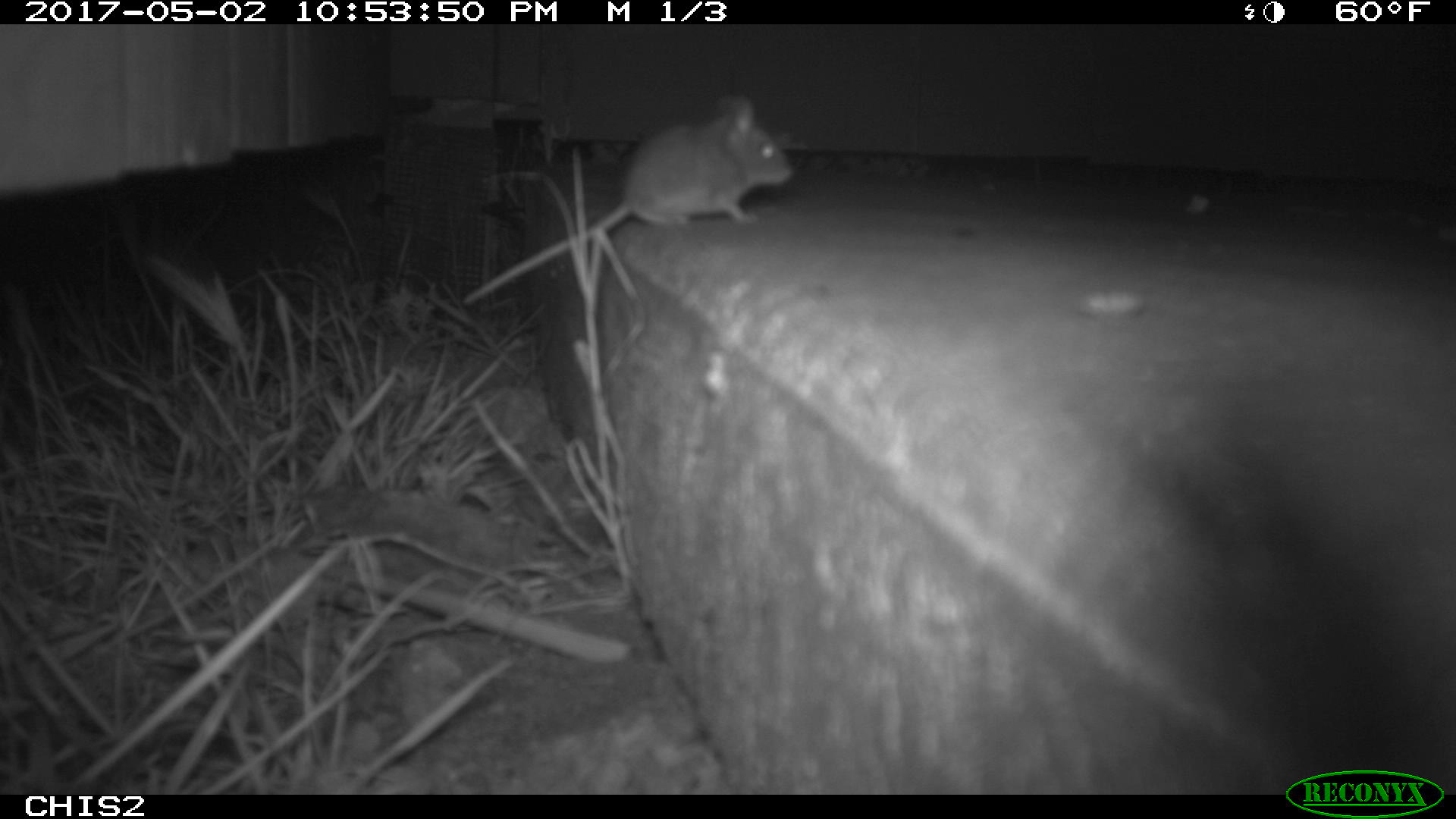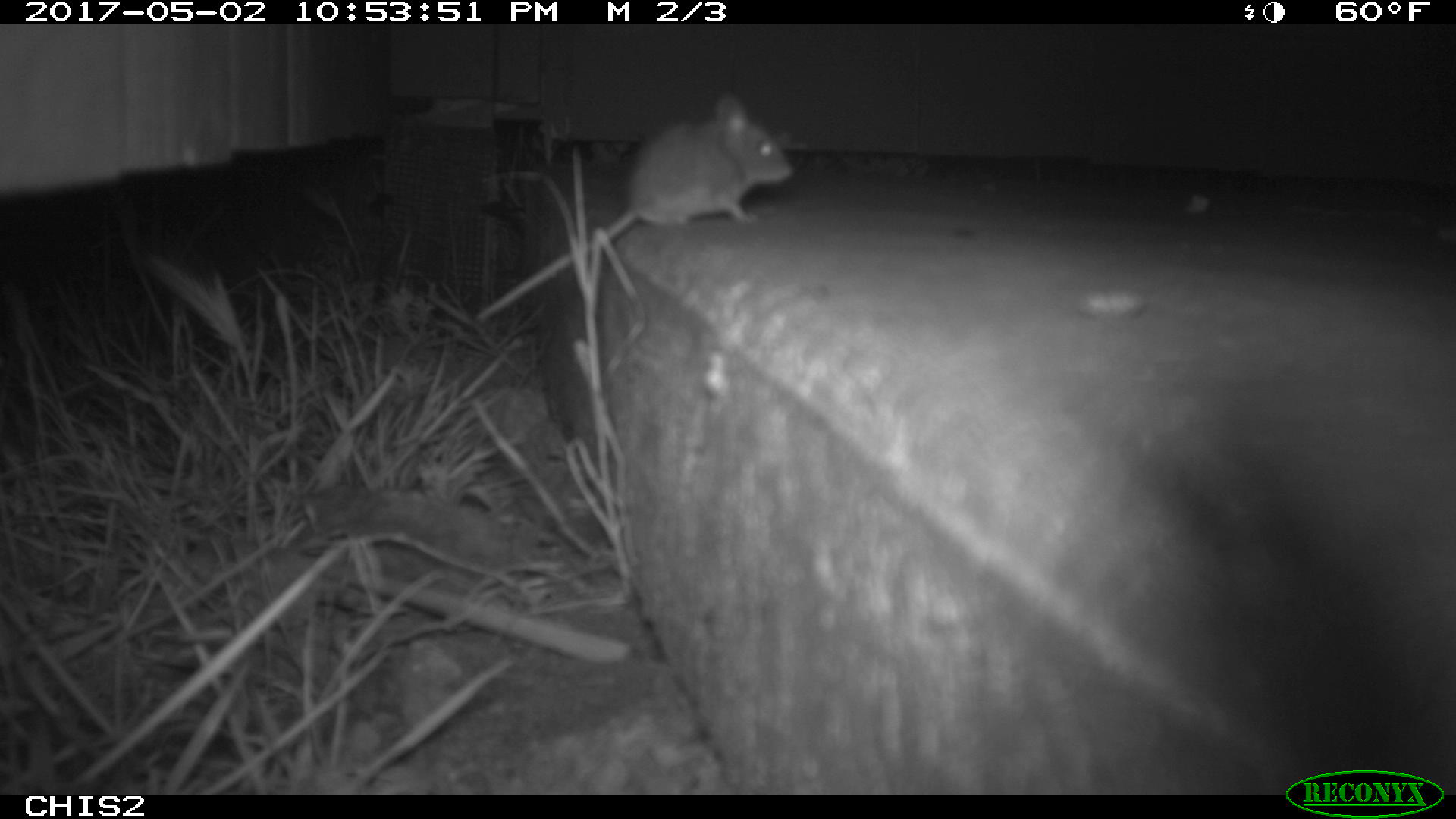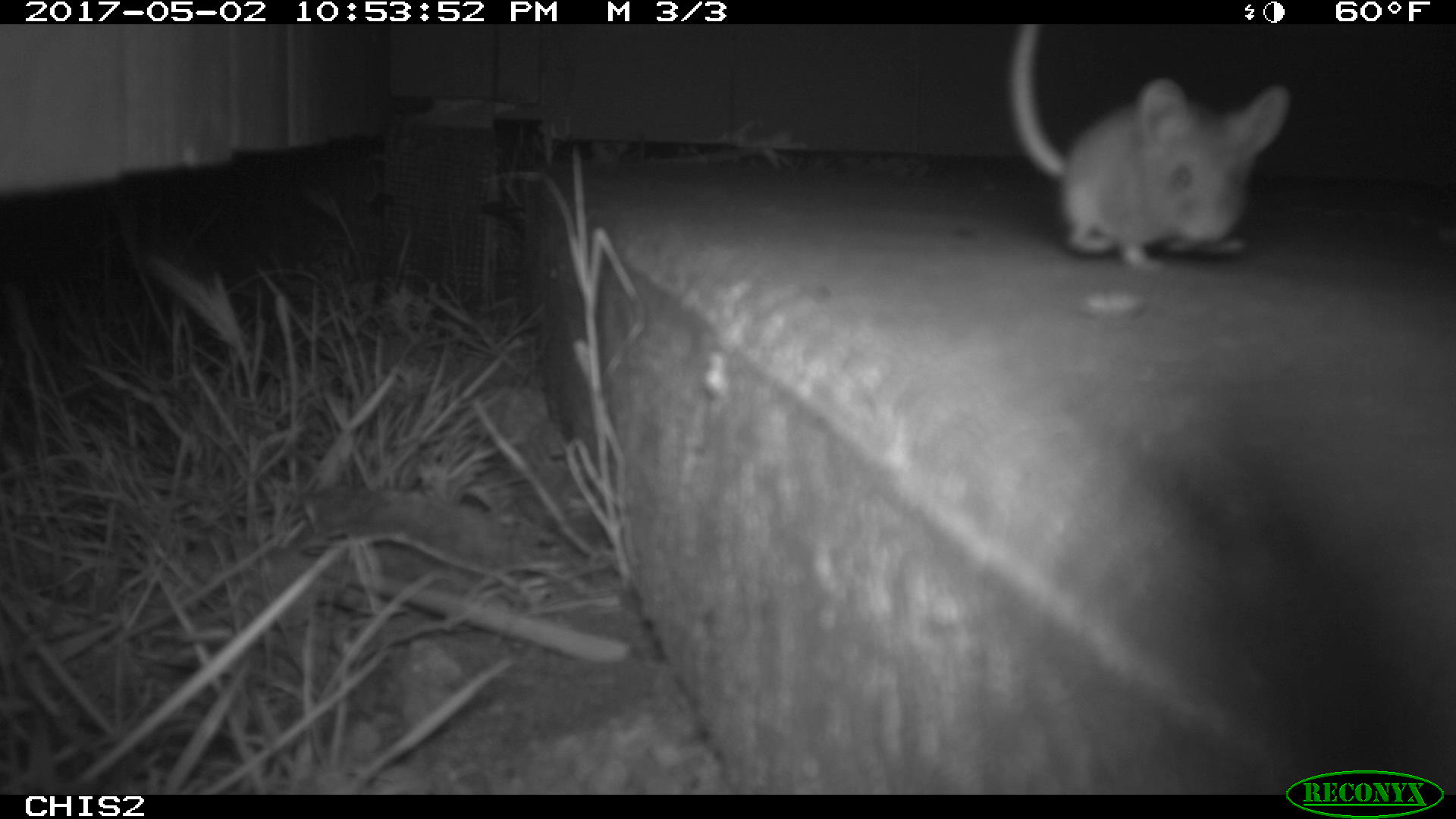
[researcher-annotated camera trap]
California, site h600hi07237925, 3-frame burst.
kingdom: Animalia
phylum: Chordata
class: Mammalia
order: Rodentia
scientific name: Rodentia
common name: rodent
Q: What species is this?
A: Rodent (Rodentia).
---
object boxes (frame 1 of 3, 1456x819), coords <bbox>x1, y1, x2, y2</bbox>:
rodent: <bbox>460, 93, 792, 306</bbox>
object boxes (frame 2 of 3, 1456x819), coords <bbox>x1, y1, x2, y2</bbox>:
rodent: <bbox>475, 95, 793, 322</bbox>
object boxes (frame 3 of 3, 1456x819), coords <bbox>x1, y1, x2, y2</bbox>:
rodent: <bbox>1015, 22, 1288, 271</bbox>